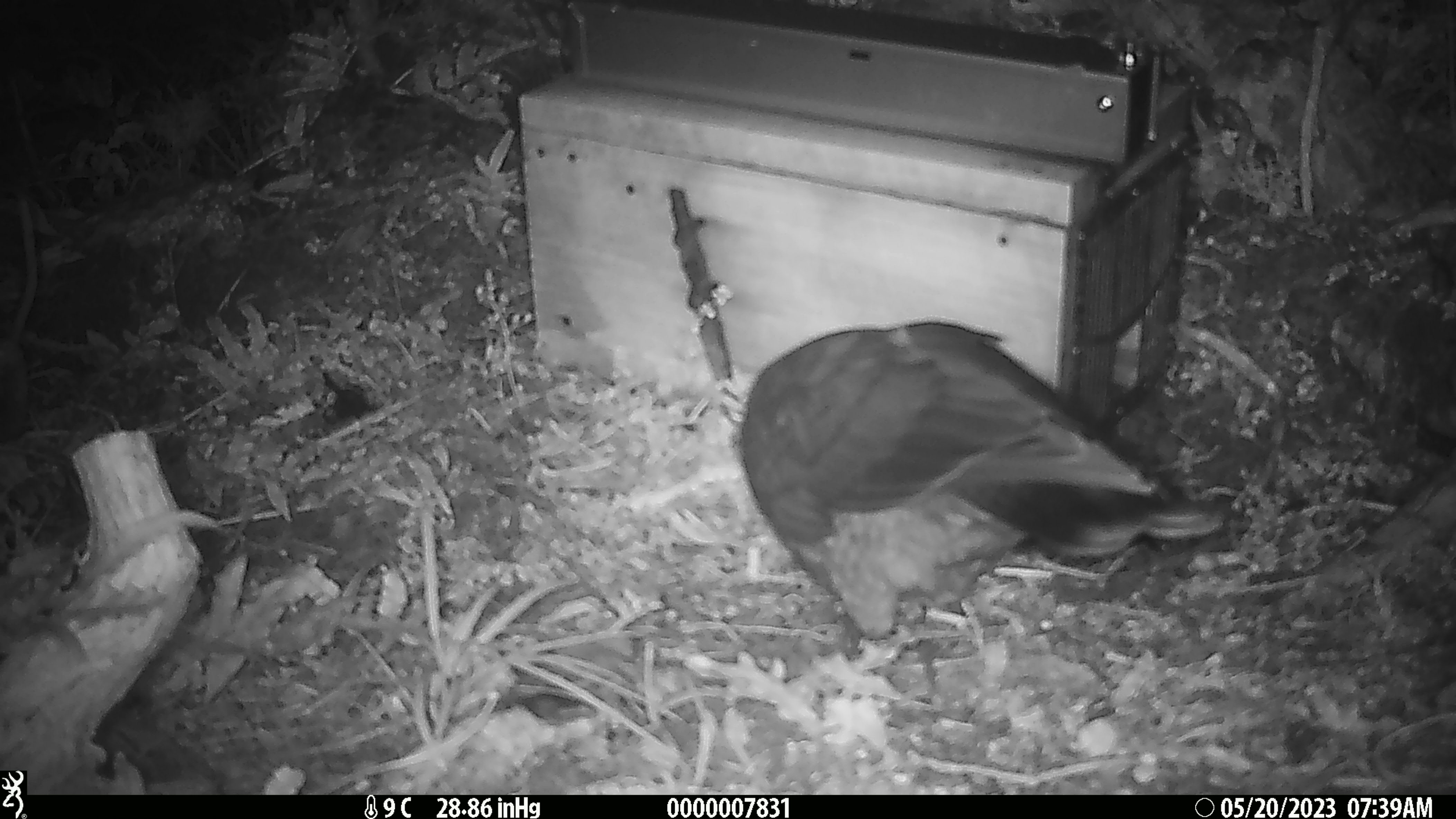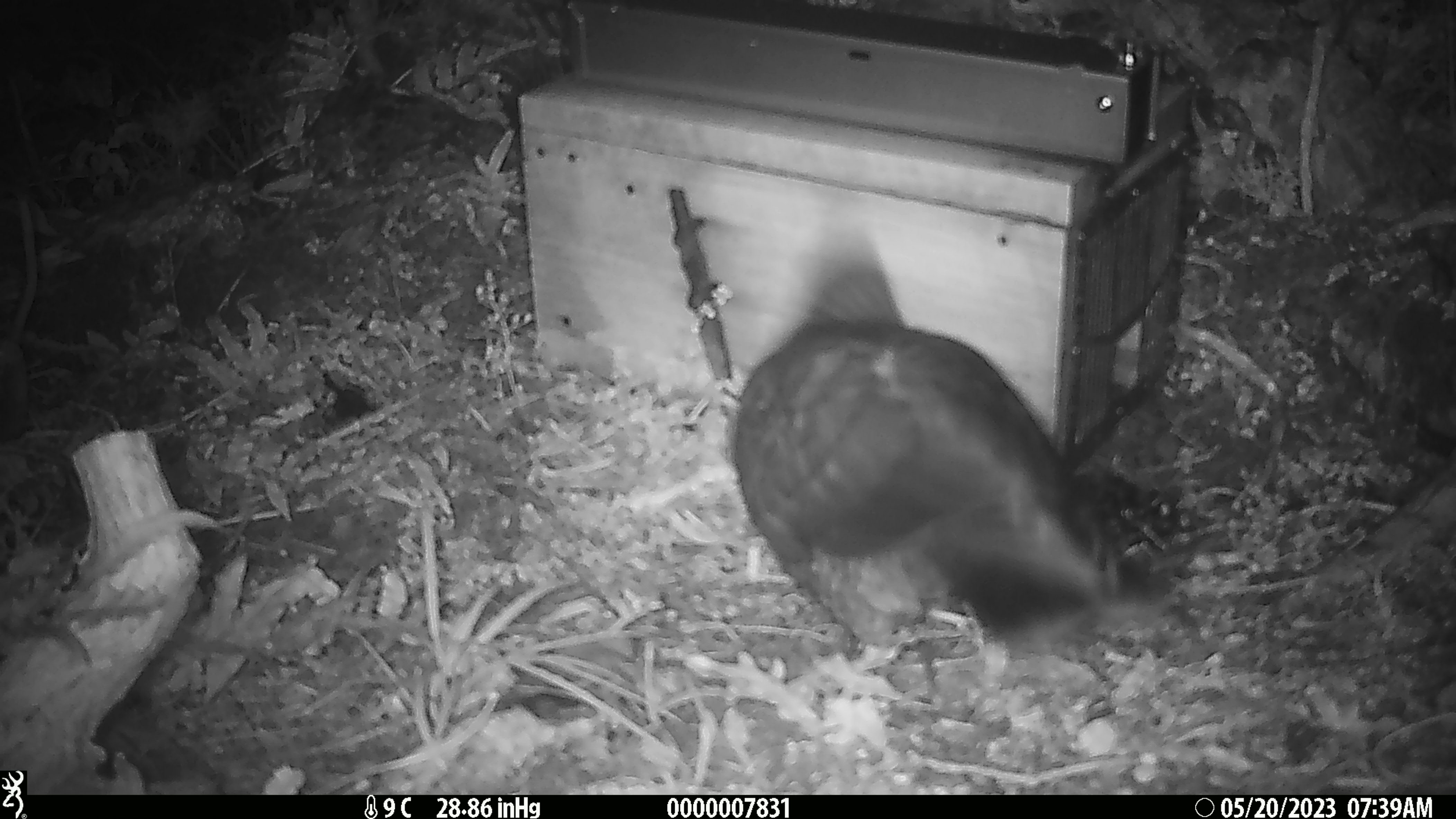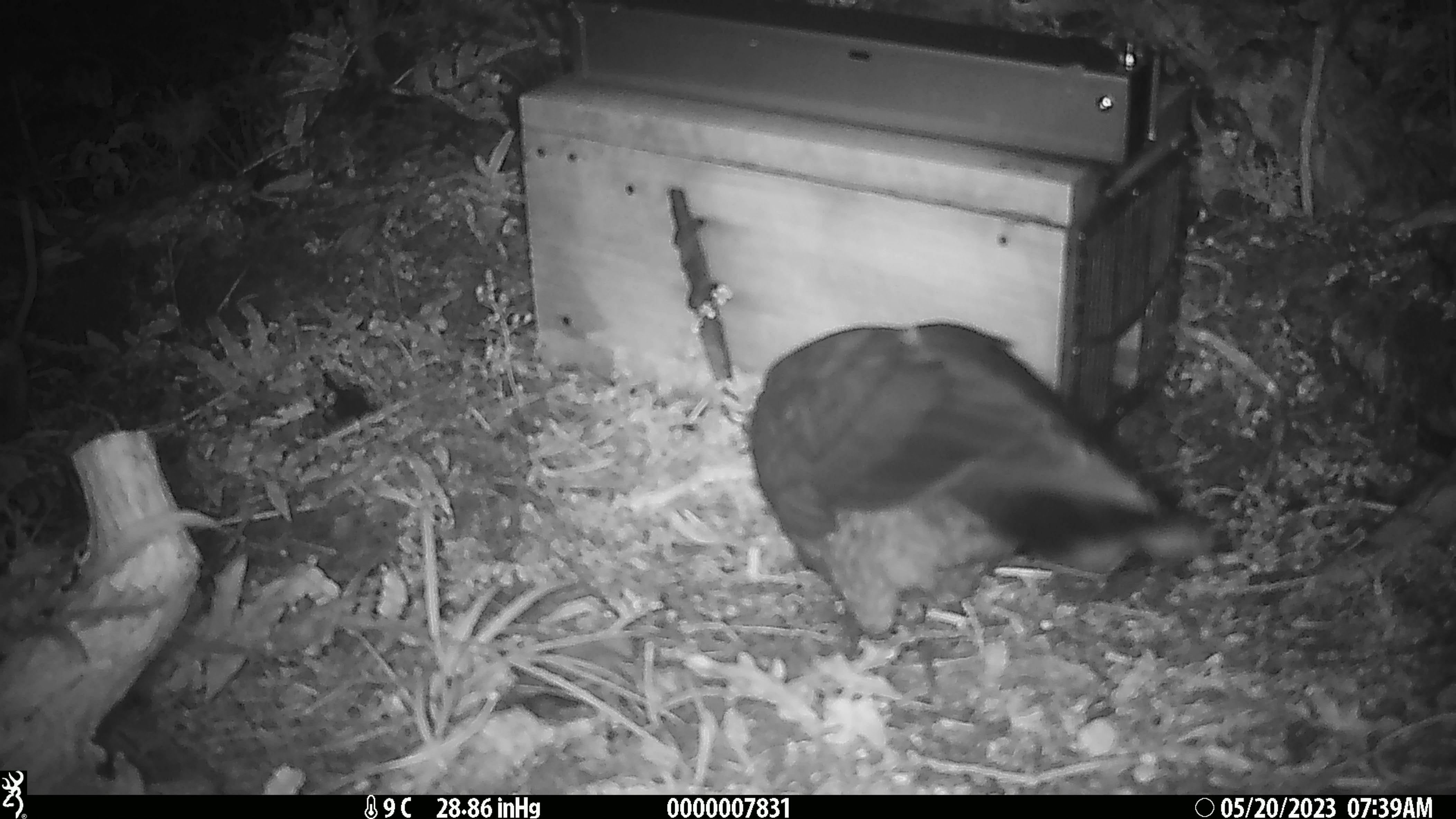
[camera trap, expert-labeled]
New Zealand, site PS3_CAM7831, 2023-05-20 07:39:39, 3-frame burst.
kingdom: Animalia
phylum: Chordata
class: Aves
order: Psittaciformes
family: Strigopidae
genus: Nestor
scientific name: Nestor notabilis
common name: kea